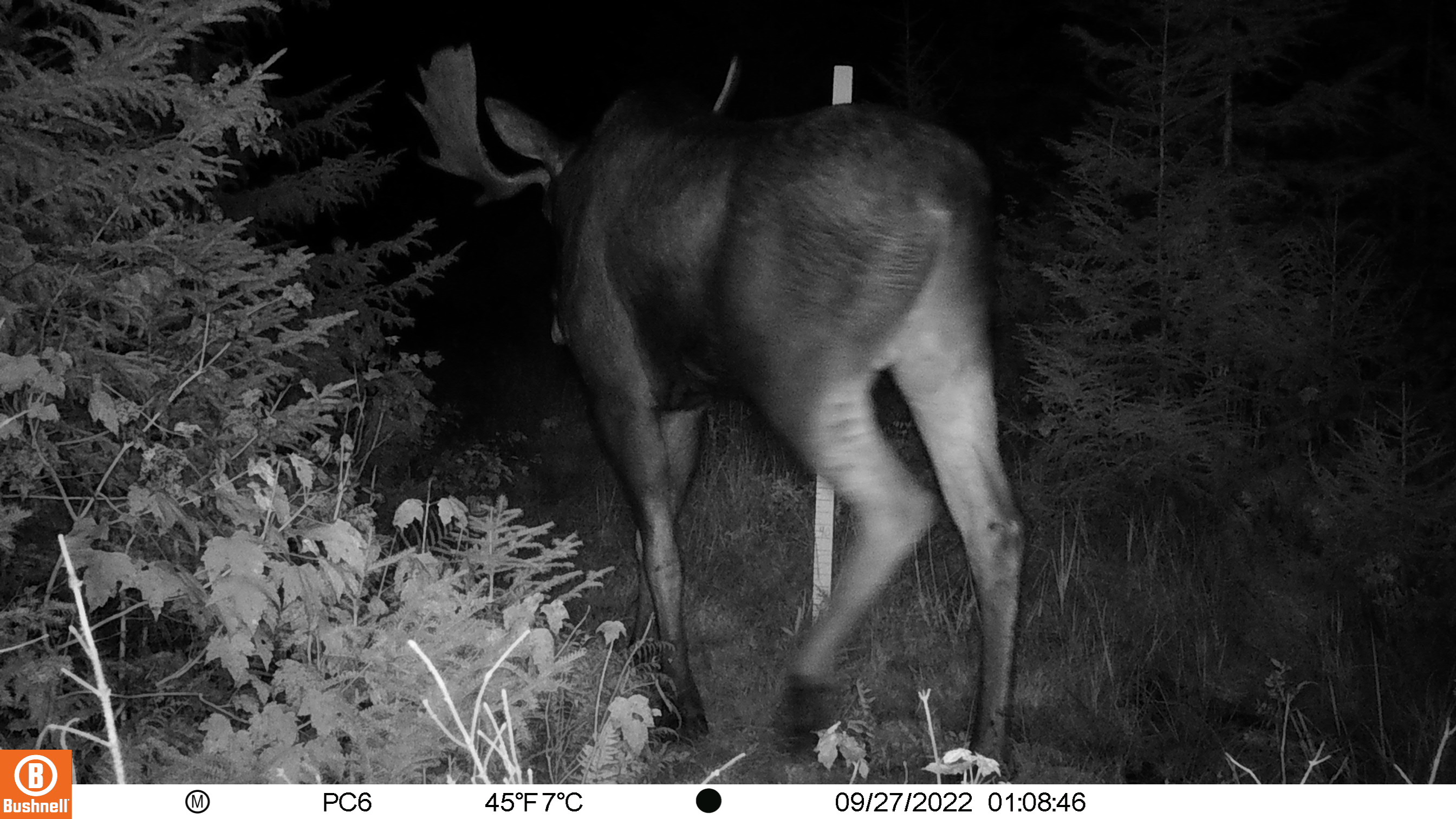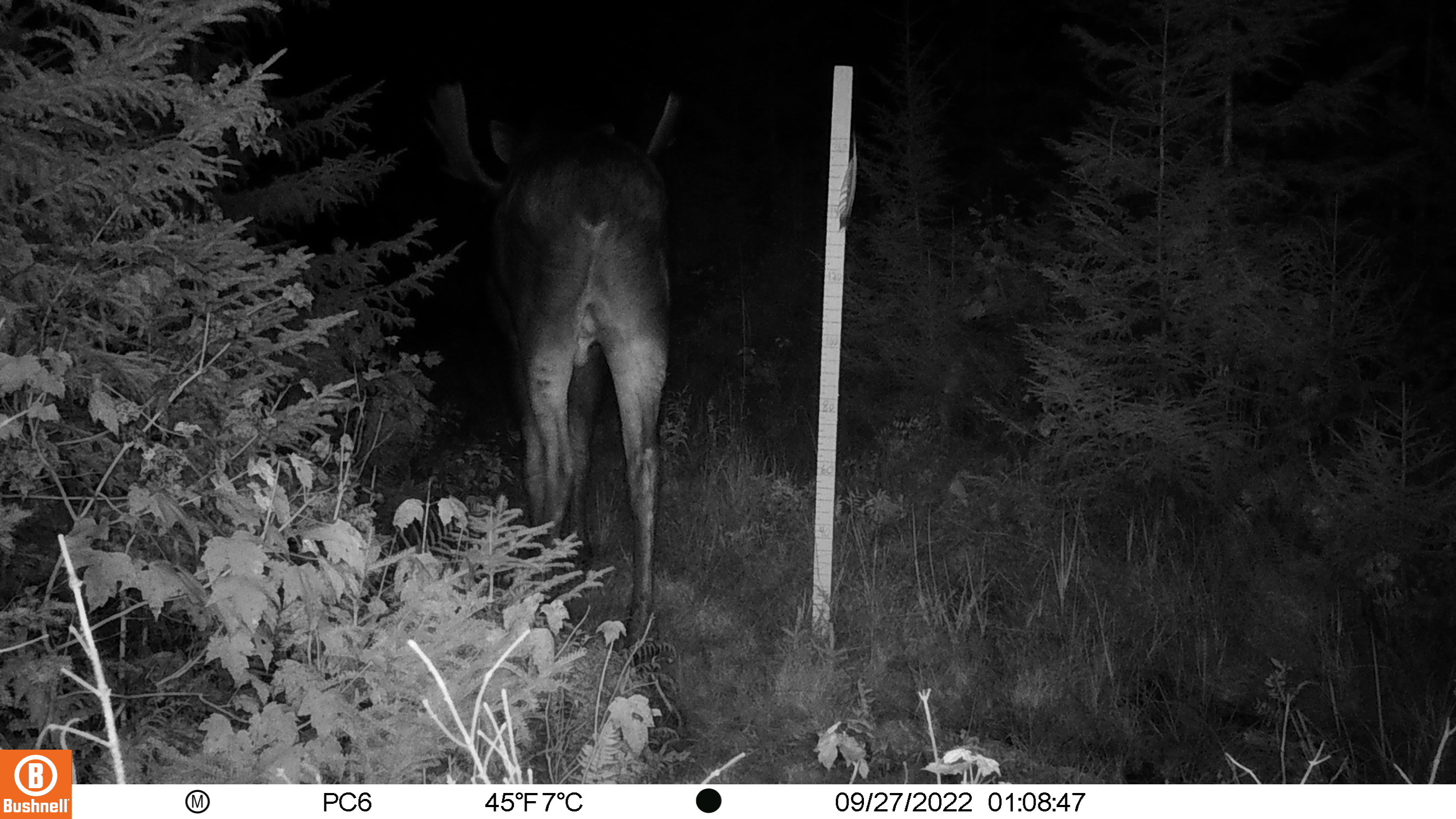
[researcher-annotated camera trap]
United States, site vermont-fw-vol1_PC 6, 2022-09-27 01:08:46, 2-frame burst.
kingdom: Animalia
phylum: Chordata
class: Mammalia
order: Artiodactyla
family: Cervidae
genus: Alces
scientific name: Alces alces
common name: moose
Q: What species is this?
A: Moose (Alces alces).